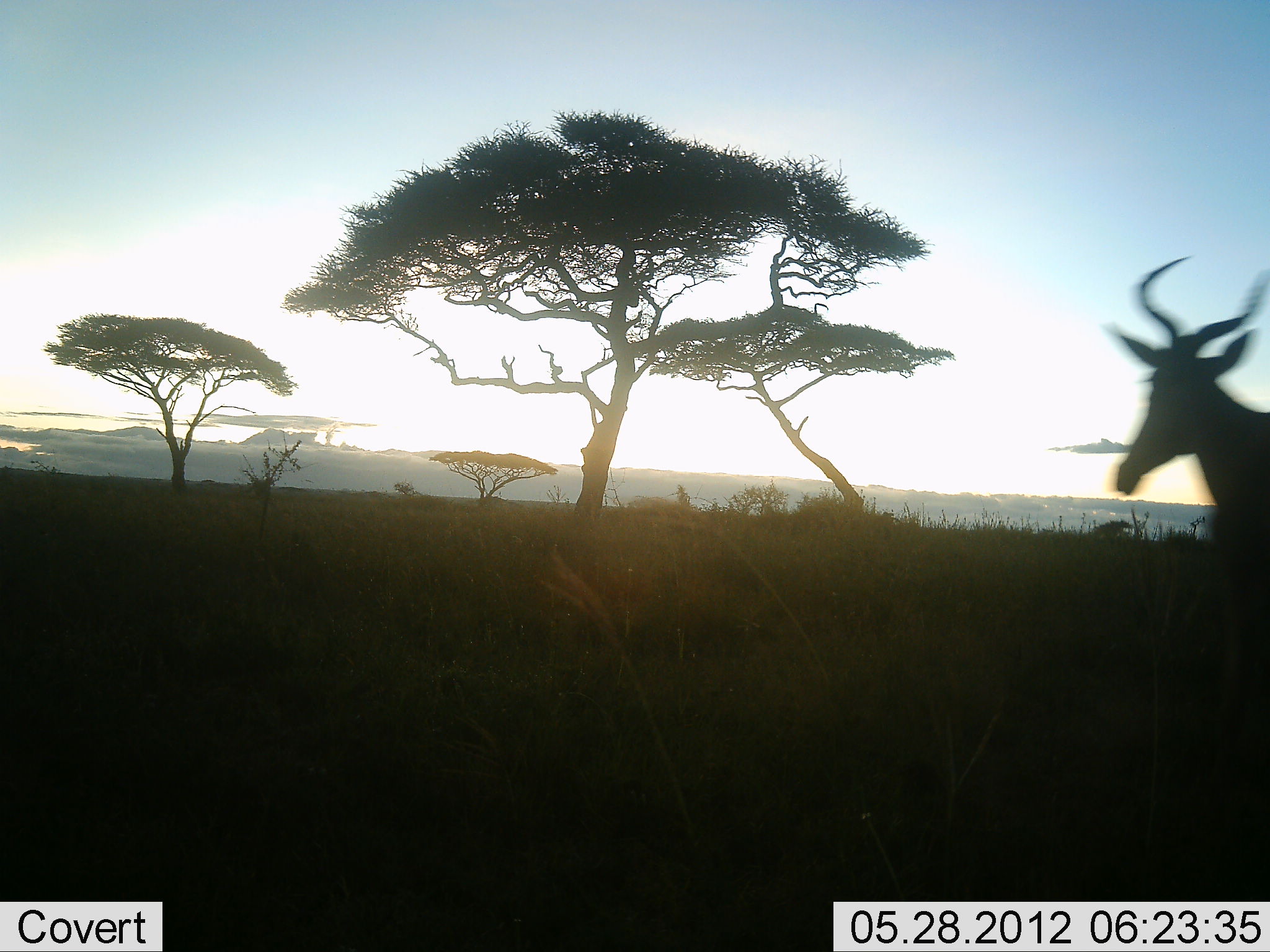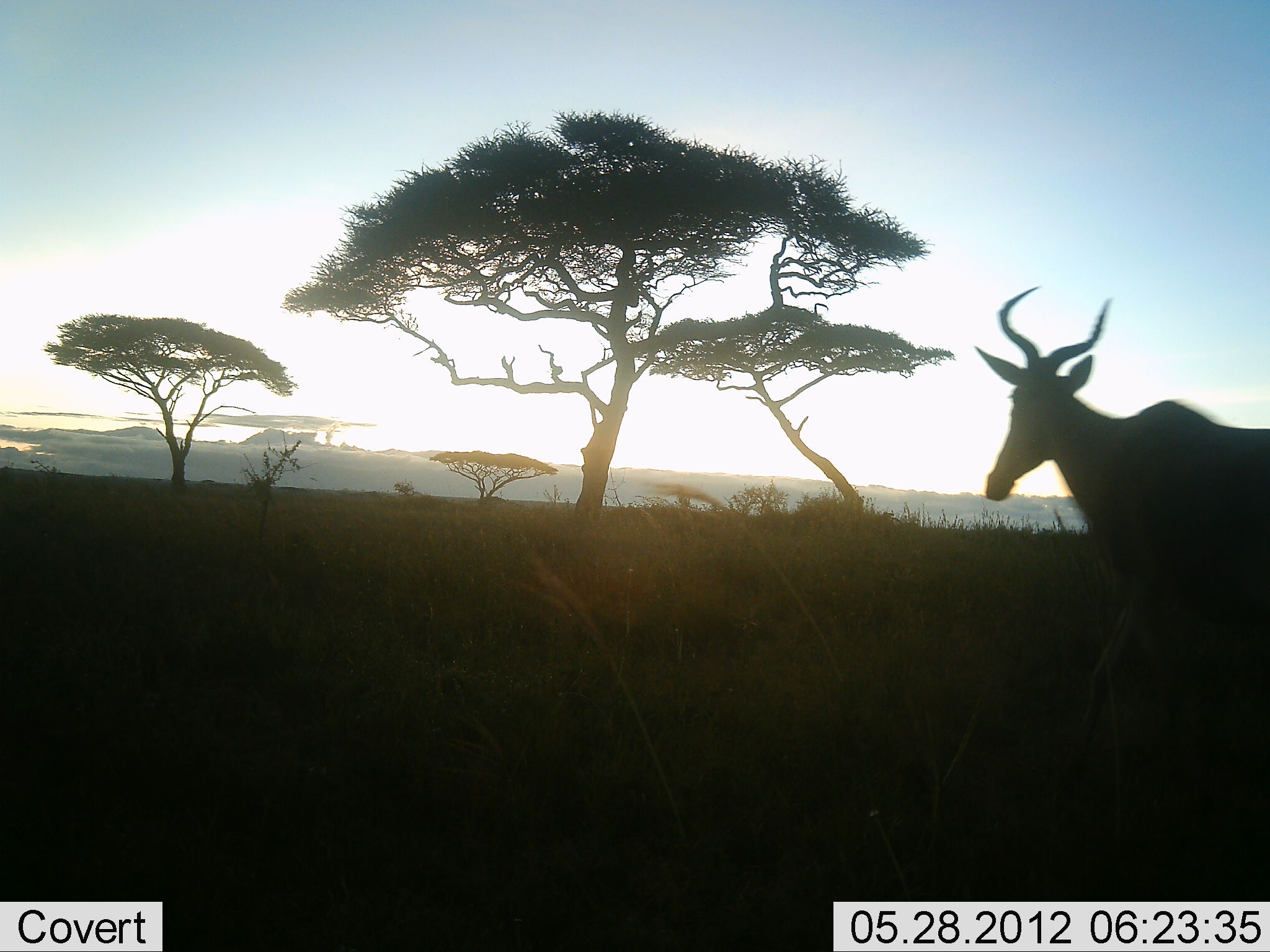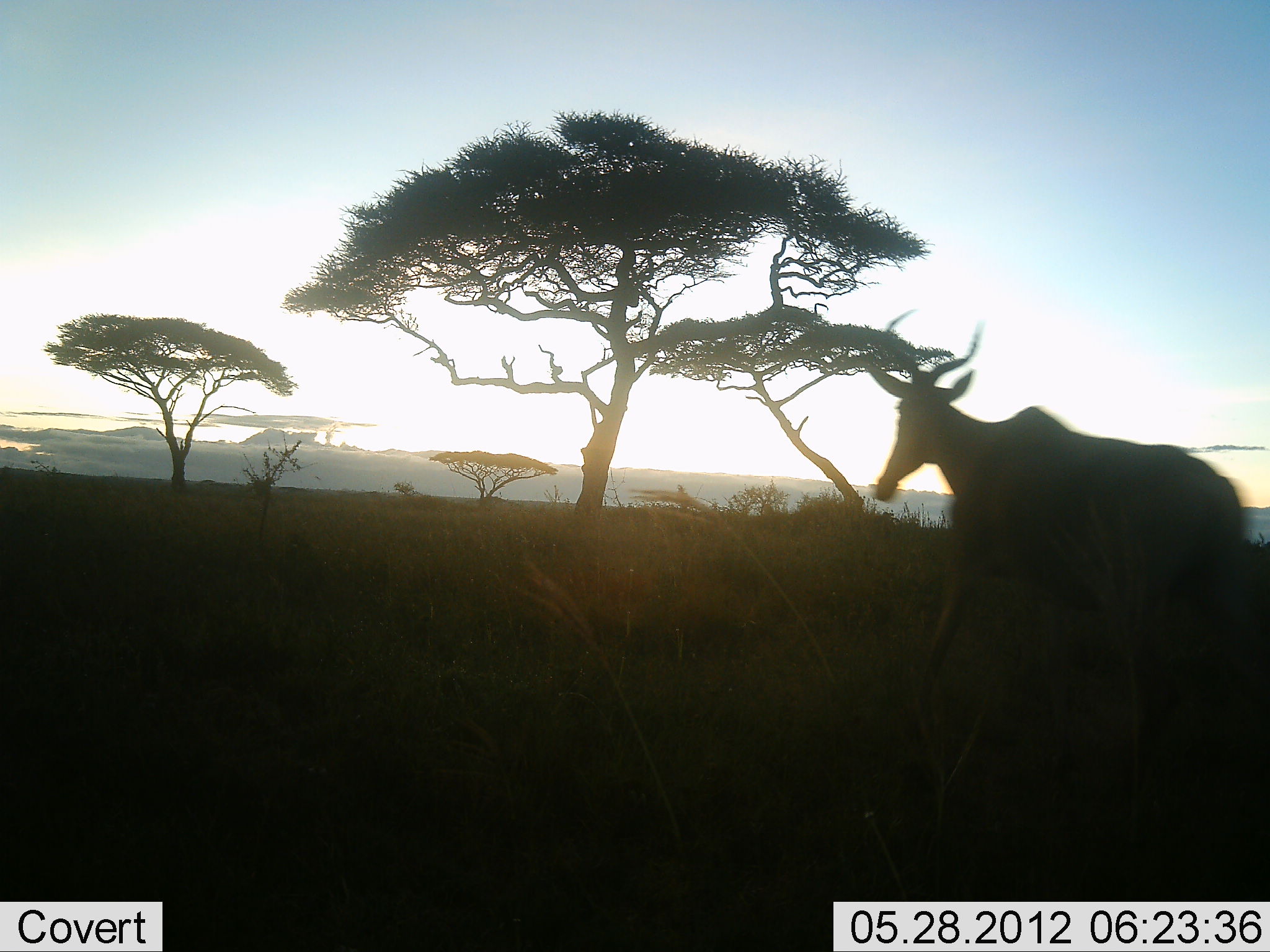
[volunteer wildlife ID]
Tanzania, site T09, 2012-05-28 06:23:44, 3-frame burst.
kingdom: Animalia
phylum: Chordata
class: Mammalia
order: Artiodactyla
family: Bovidae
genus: Alcelaphus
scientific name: Alcelaphus buselaphus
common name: hartebeest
Hartebeest (Alcelaphus buselaphus), count 1. Behavior (volunteer vote fractions): standing 0%, resting 0%, moving 100%, interacting 0%. Young present (vote fraction): 0%. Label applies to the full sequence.